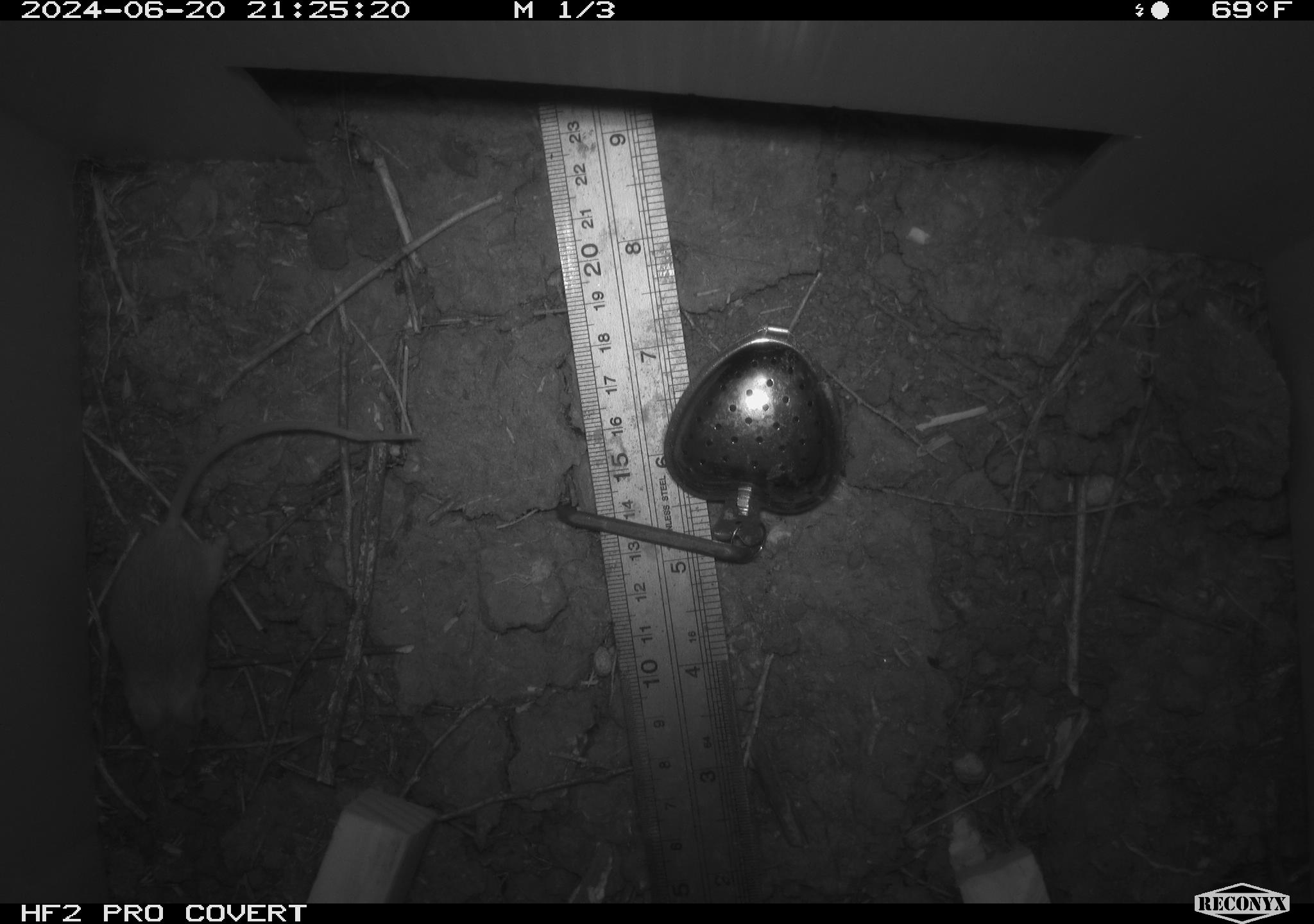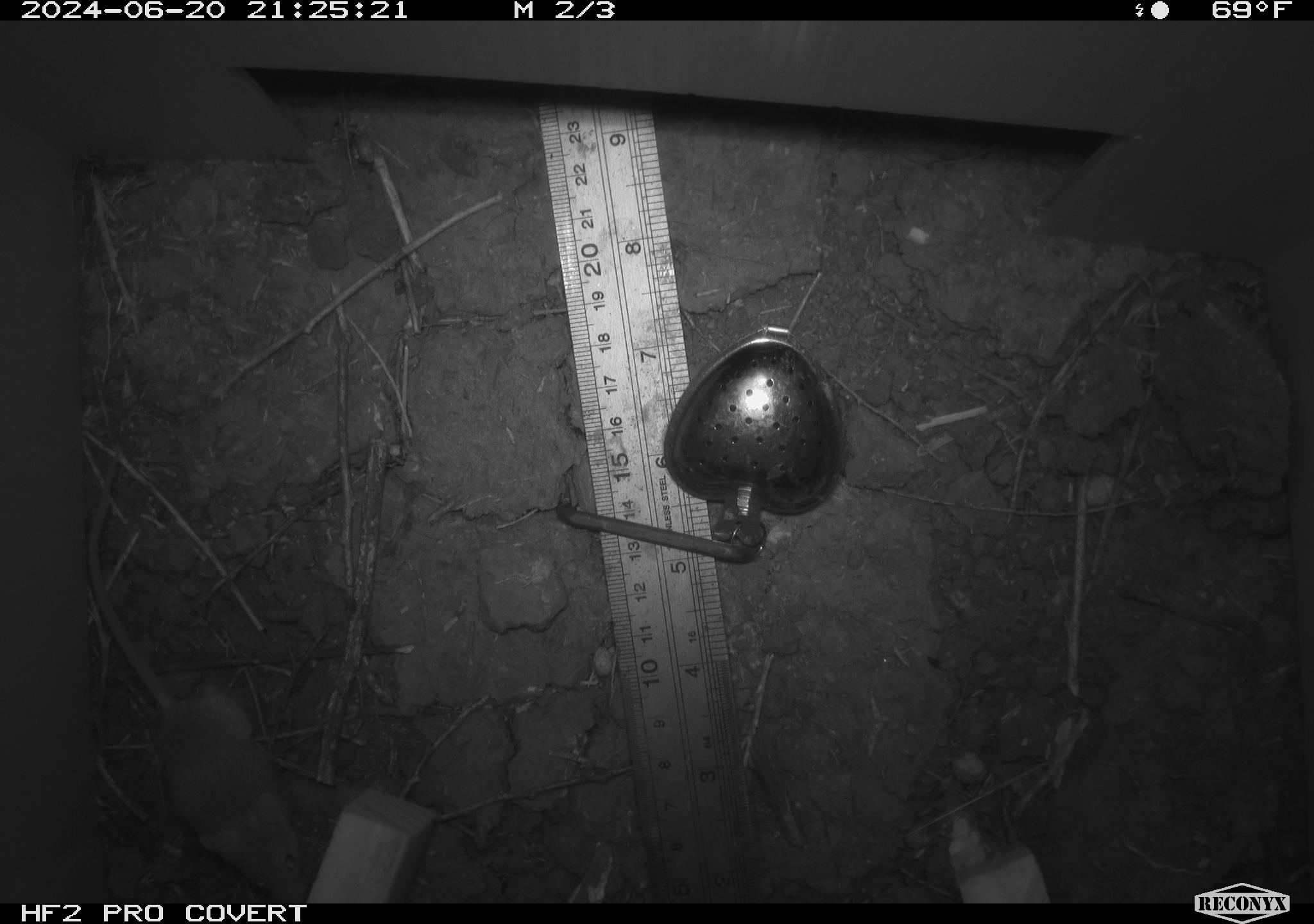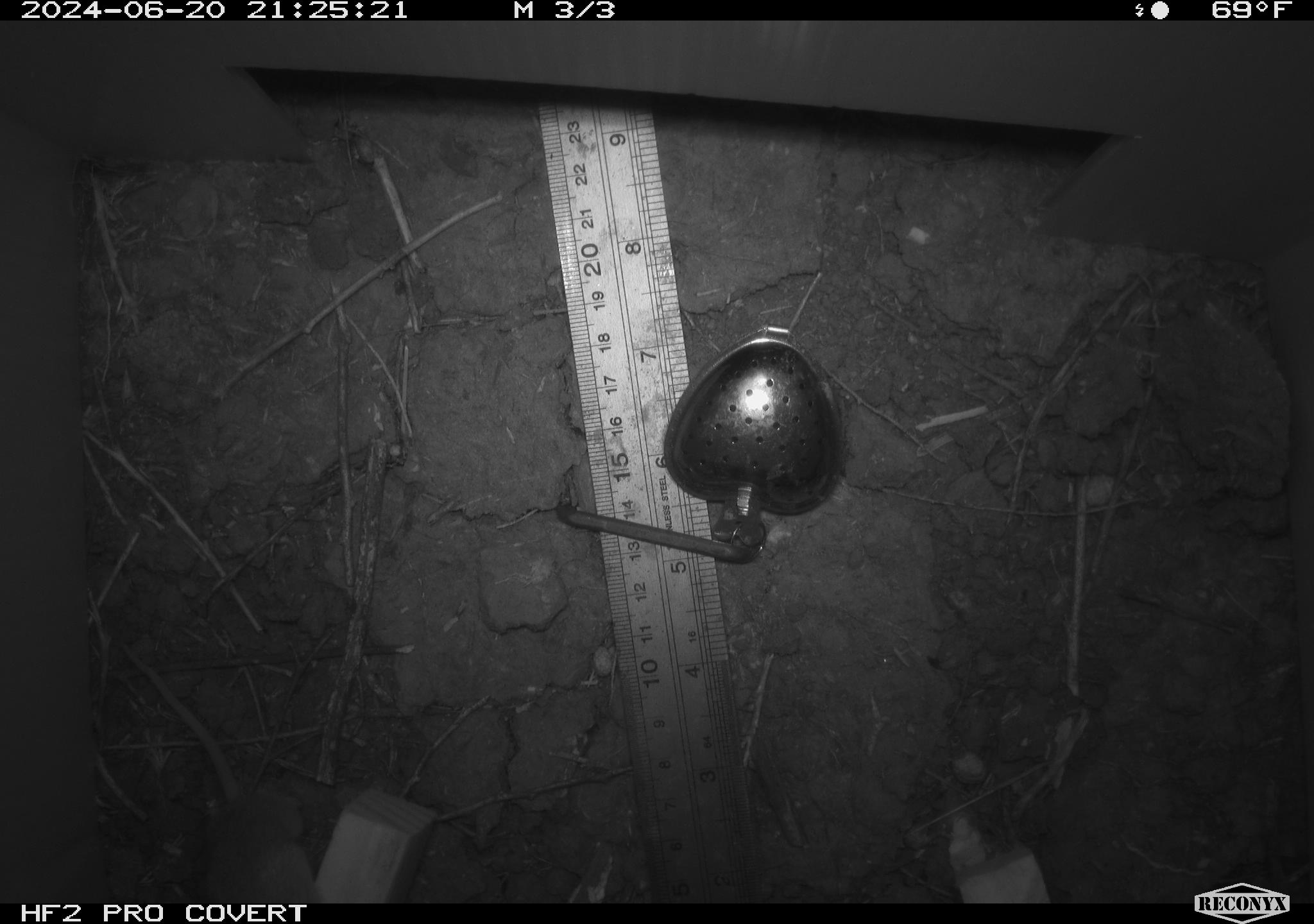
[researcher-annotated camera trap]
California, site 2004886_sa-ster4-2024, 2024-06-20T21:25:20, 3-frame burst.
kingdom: Animalia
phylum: Chordata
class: Mammalia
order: Rodentia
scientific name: Rodentia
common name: mouse species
Mouse species (Rodentia).